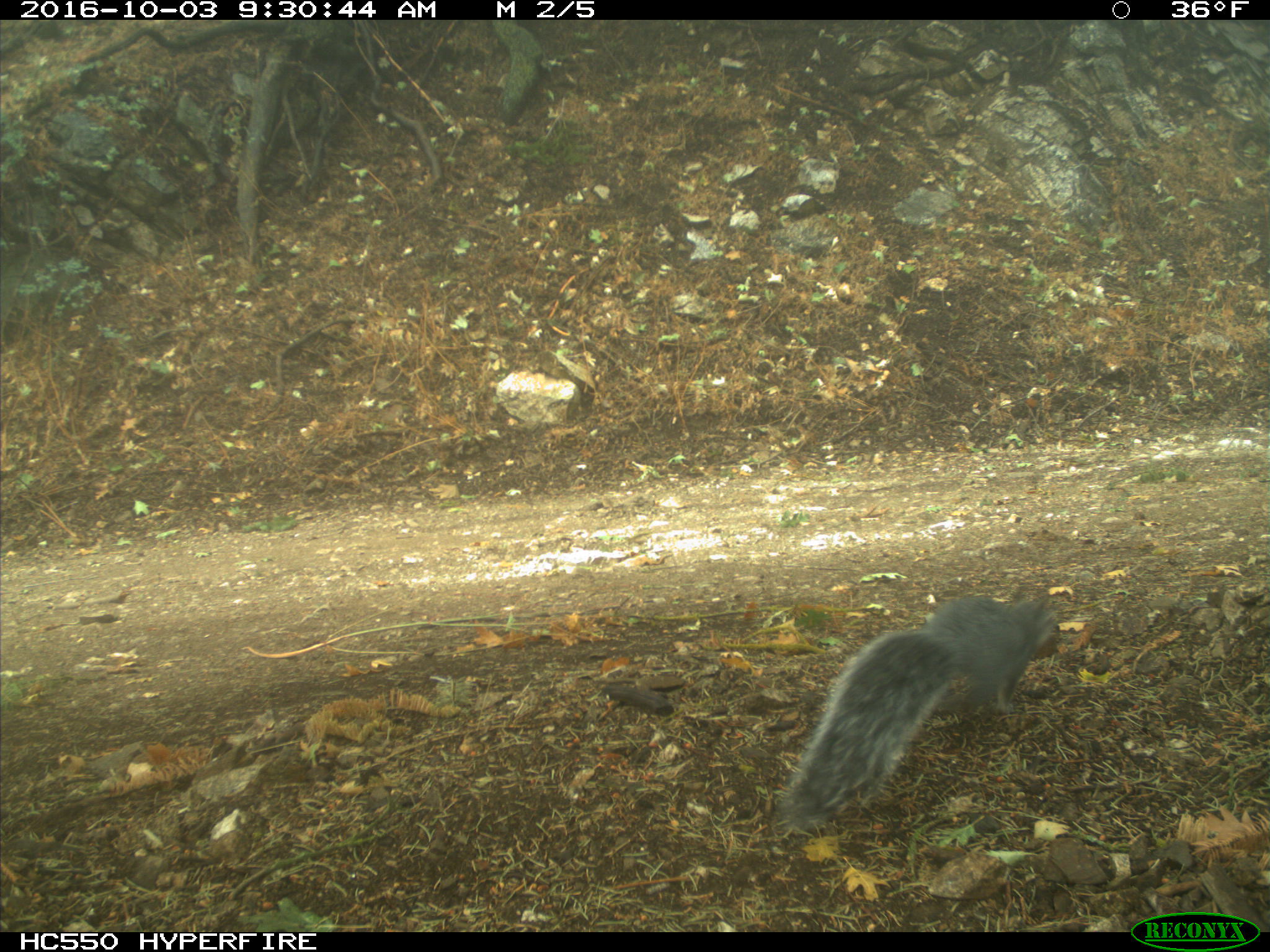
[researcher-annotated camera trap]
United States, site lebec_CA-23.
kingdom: Animalia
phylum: Chordata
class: Mammalia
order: Rodentia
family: Sciuridae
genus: Sciurus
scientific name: Sciurus carolinensis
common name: eastern gray squirrel